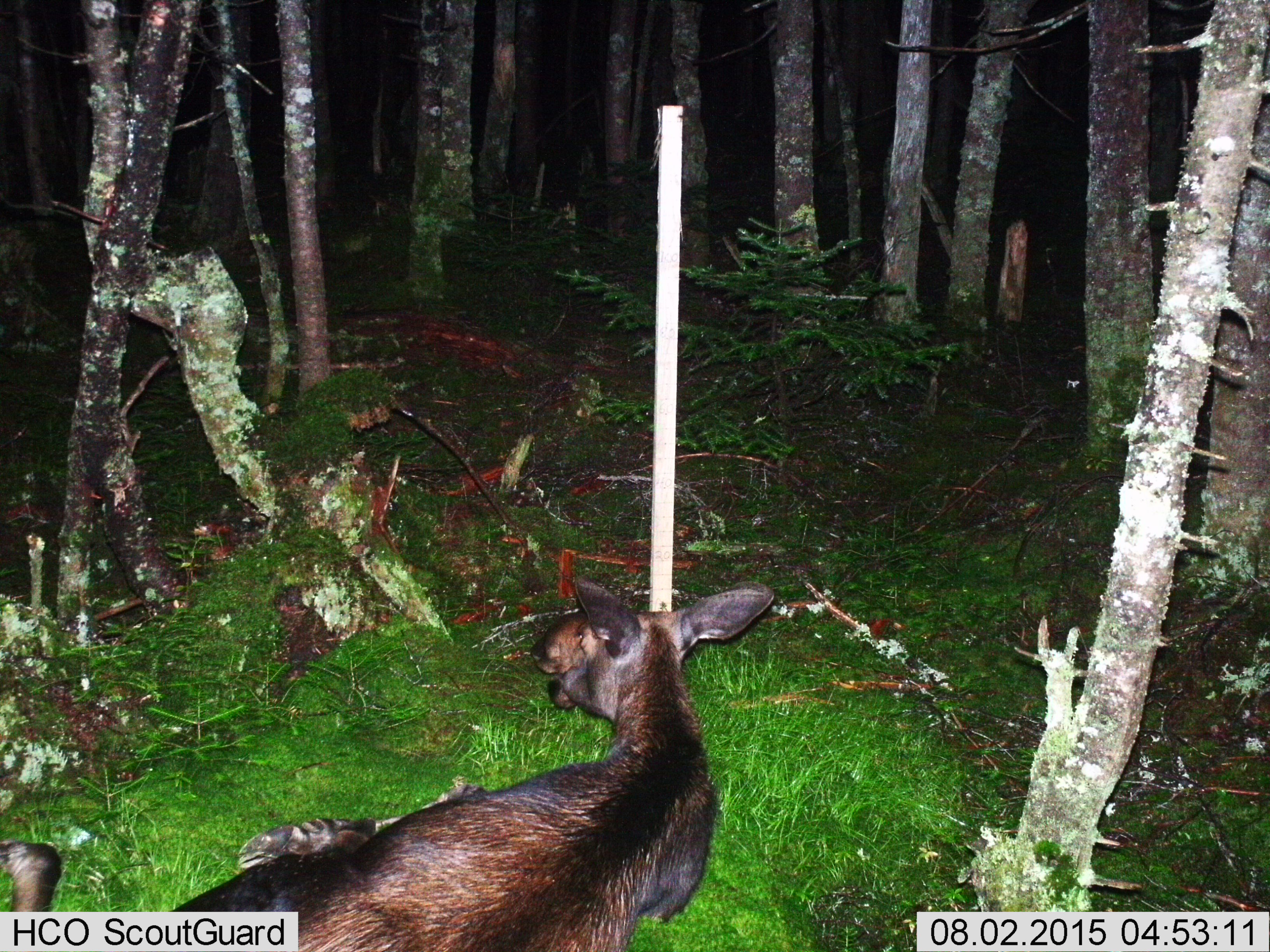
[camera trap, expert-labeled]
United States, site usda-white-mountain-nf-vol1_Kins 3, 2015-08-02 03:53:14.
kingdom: Animalia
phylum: Chordata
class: Mammalia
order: Artiodactyla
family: Cervidae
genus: Alces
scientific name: Alces alces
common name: moose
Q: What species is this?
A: Moose (Alces alces).